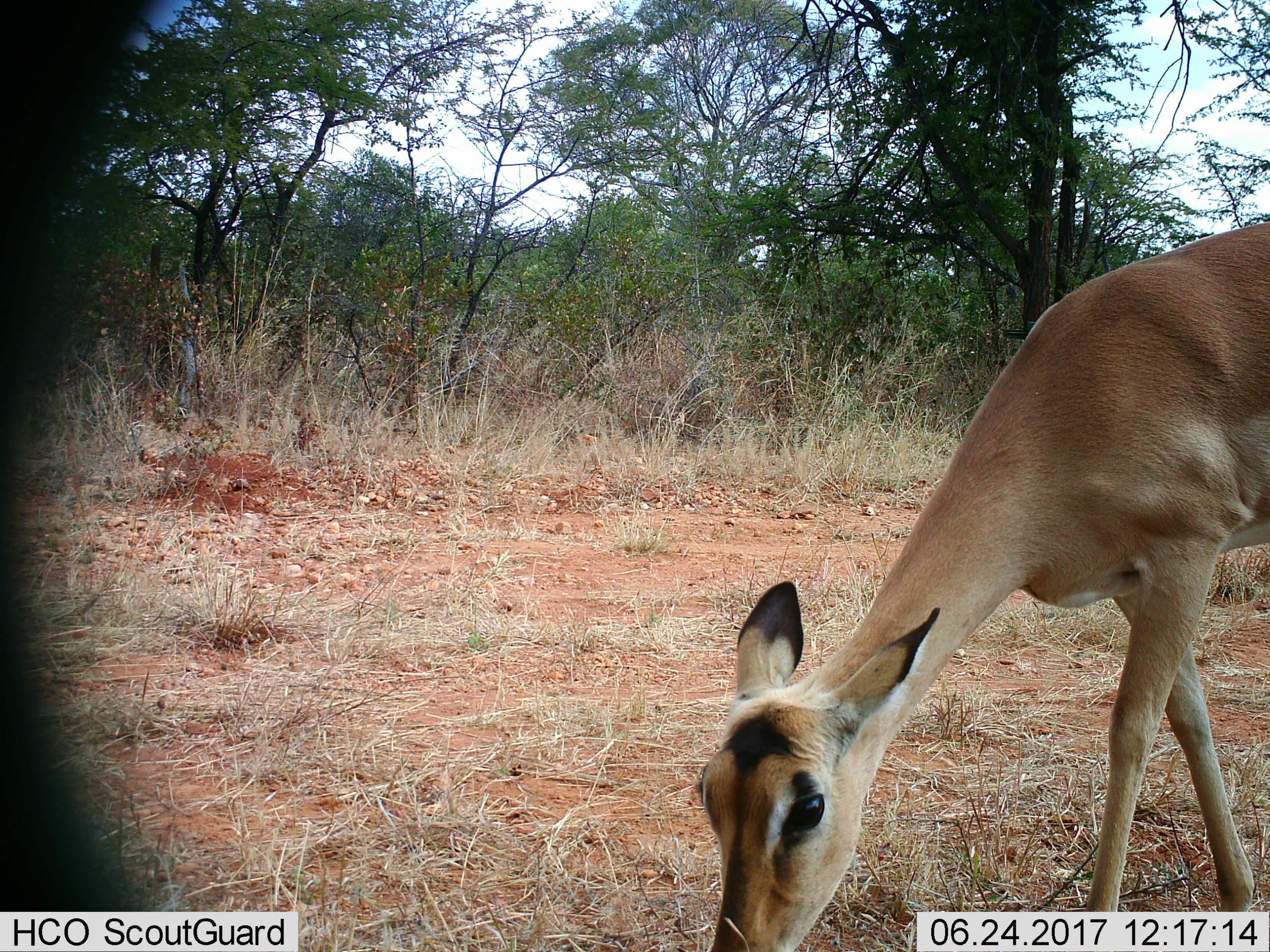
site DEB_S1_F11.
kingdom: Animalia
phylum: Chordata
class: Mammalia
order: Artiodactyla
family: Bovidae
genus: Aepyceros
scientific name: Aepyceros melampus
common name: impala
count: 1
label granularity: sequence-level